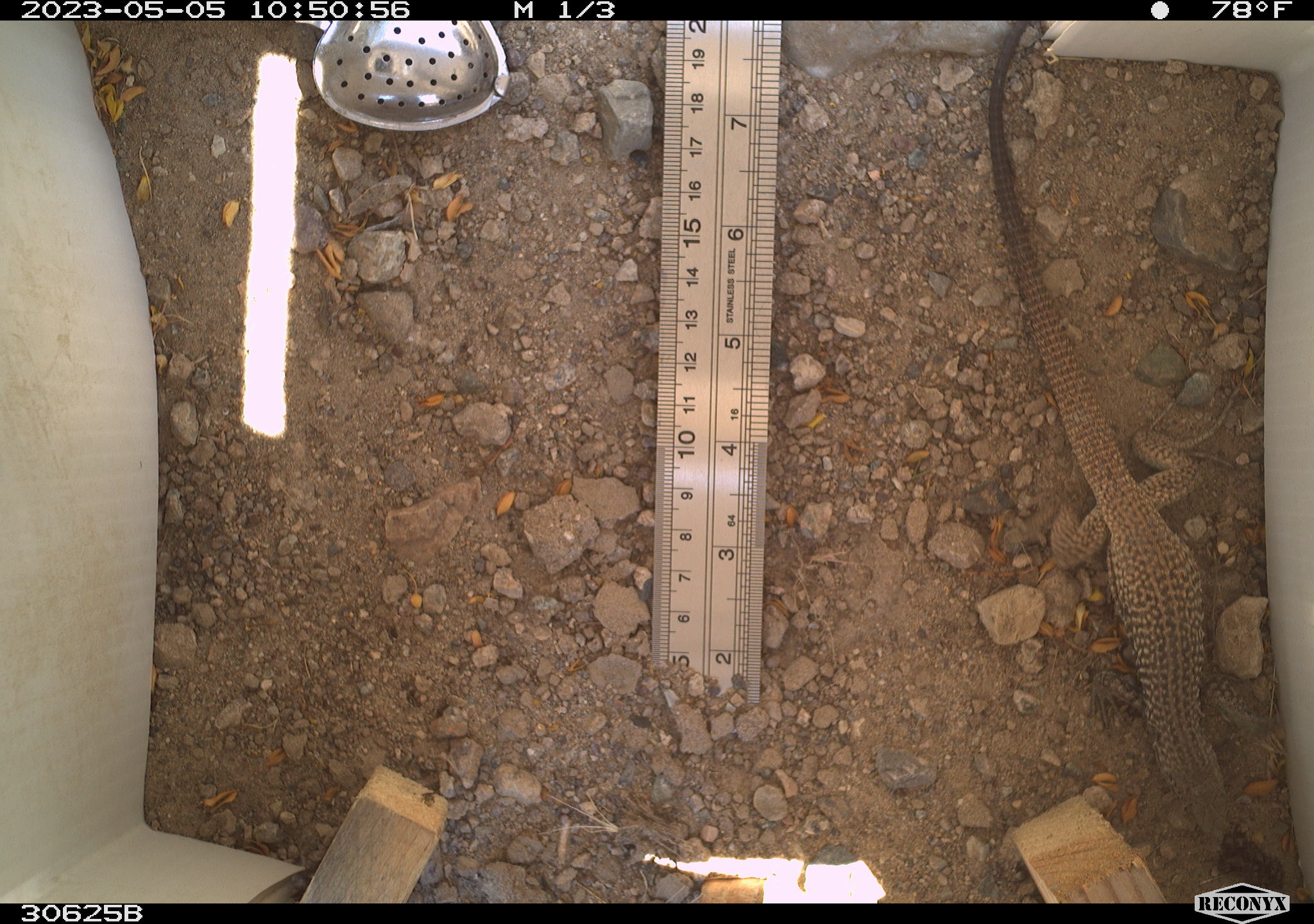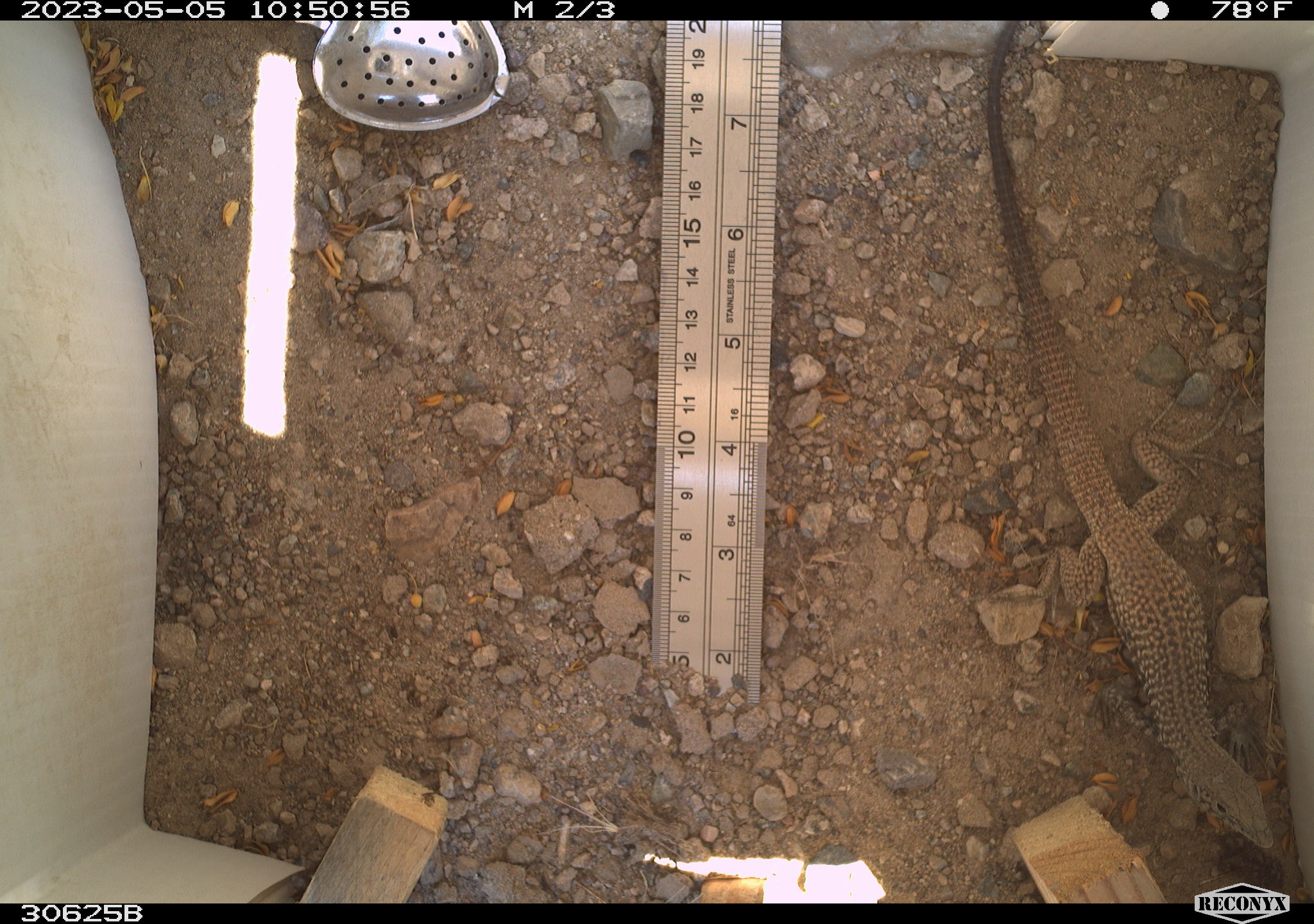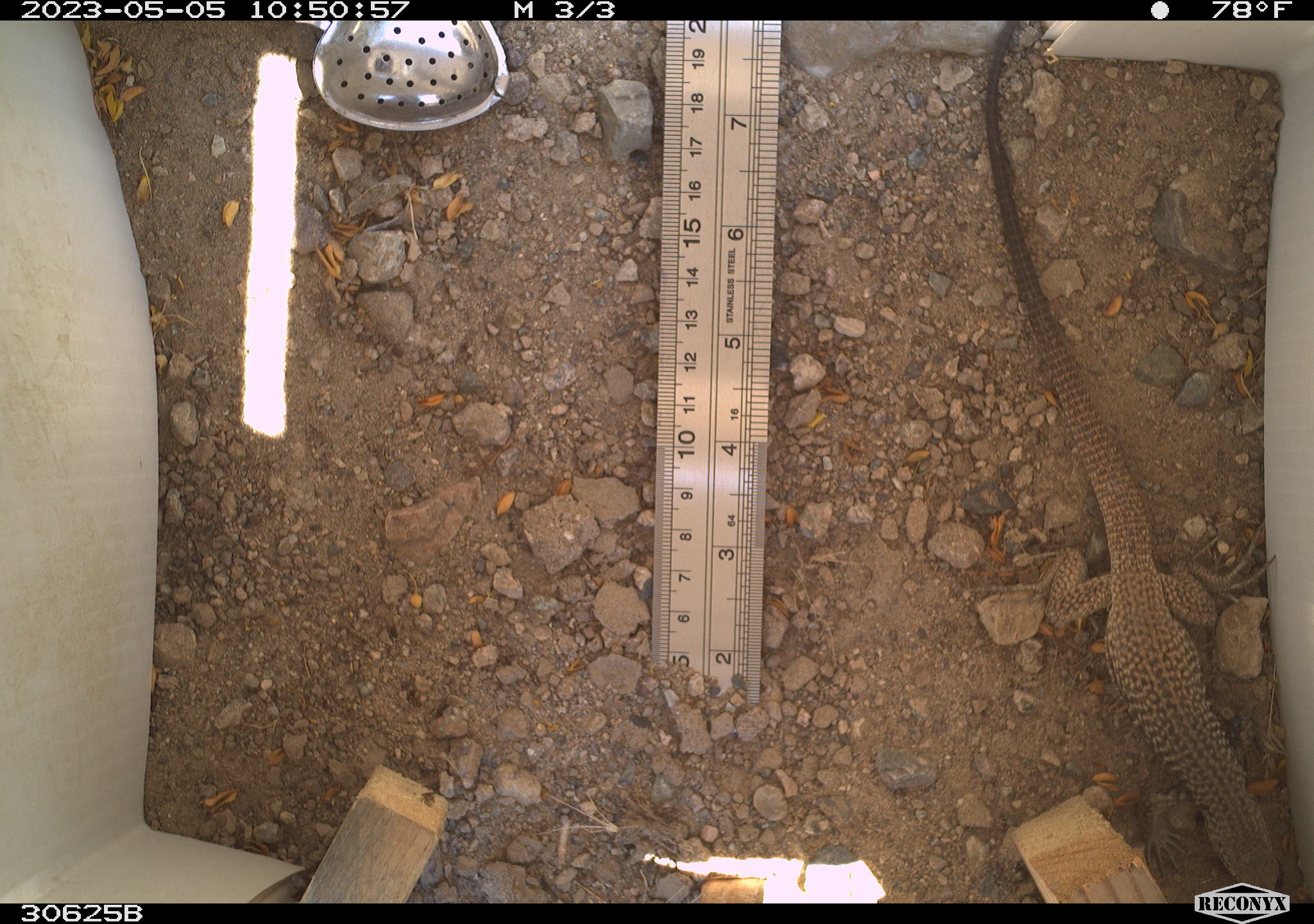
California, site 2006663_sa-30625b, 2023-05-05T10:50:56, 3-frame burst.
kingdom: Animalia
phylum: Chordata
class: Reptilia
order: Squamata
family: Teiidae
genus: Aspidoscelis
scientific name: Aspidoscelis tigris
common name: western whiptail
Western whiptail (Aspidoscelis tigris).